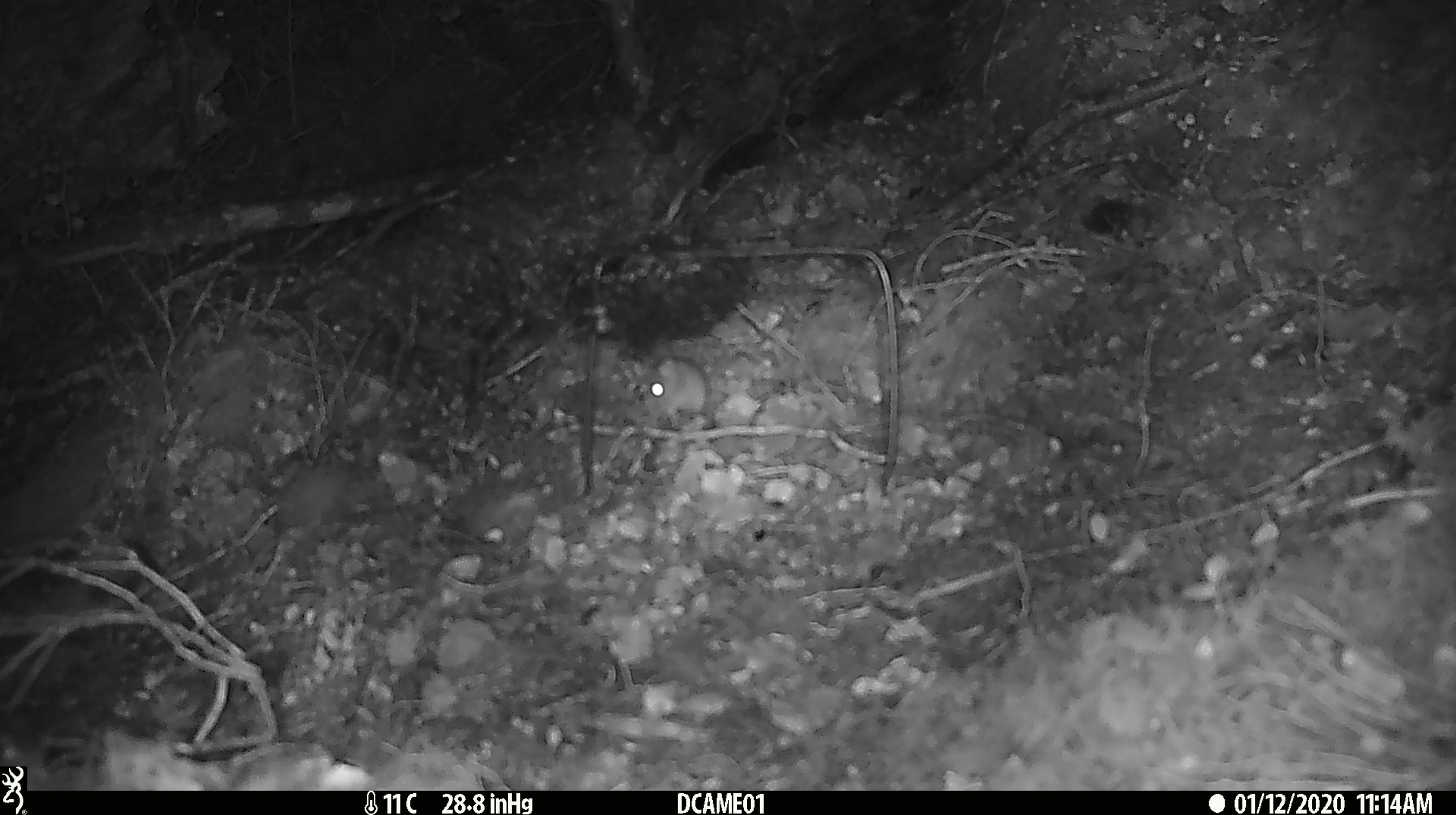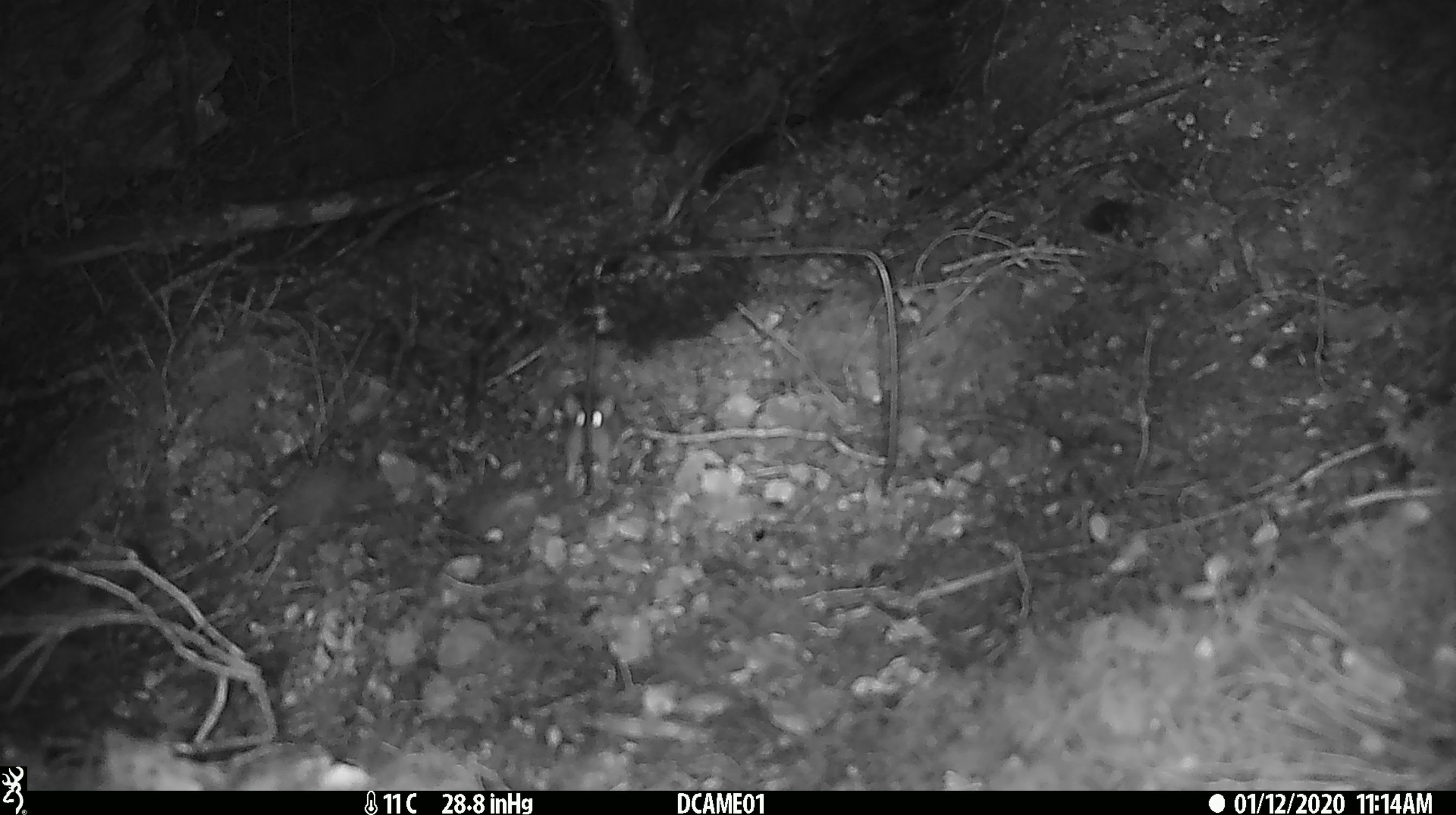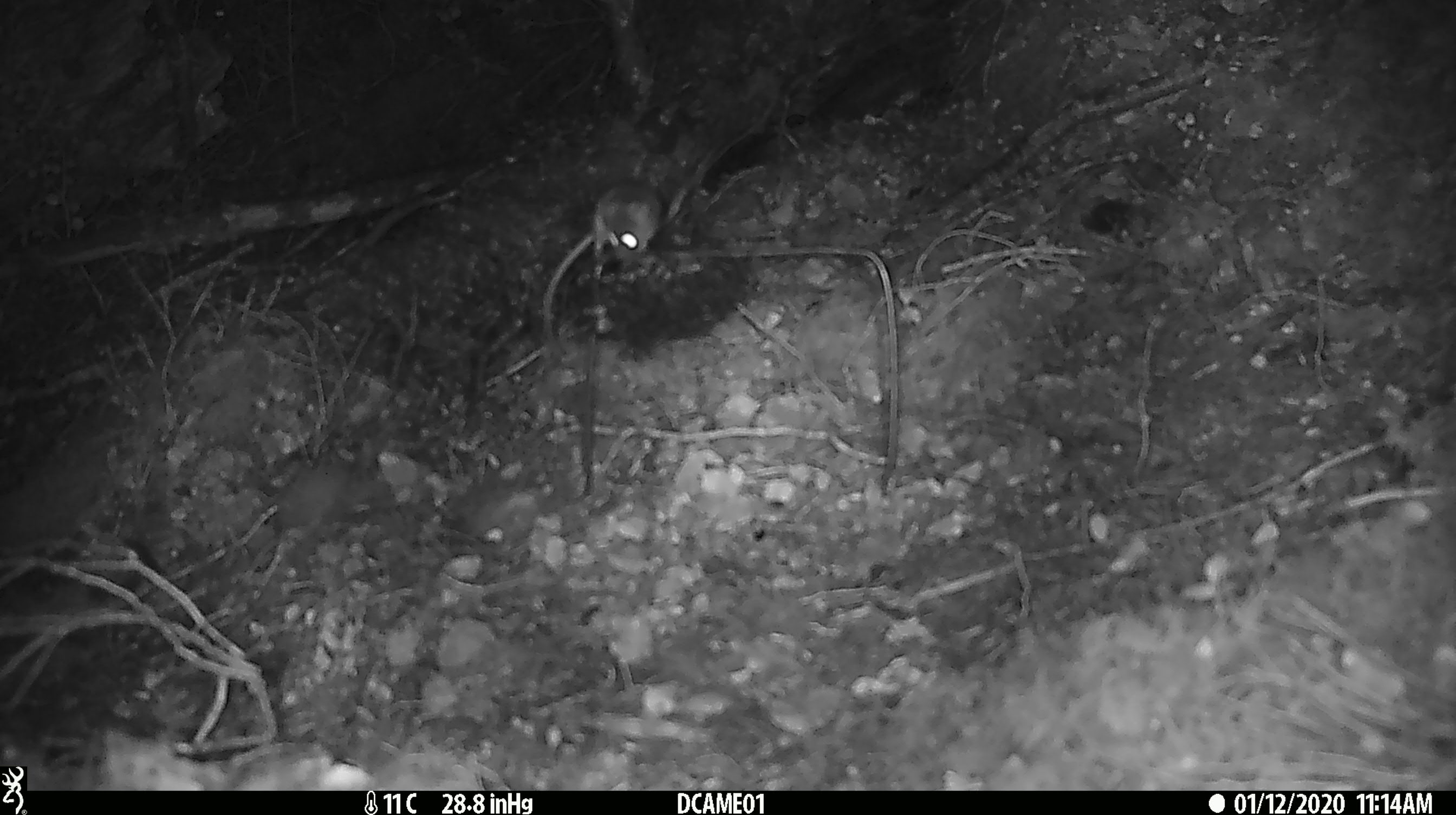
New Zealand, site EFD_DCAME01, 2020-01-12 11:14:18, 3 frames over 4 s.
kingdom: Animalia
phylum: Chordata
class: Mammalia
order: Rodentia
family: Muridae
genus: Mus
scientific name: Mus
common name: mouse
Mouse (Mus).